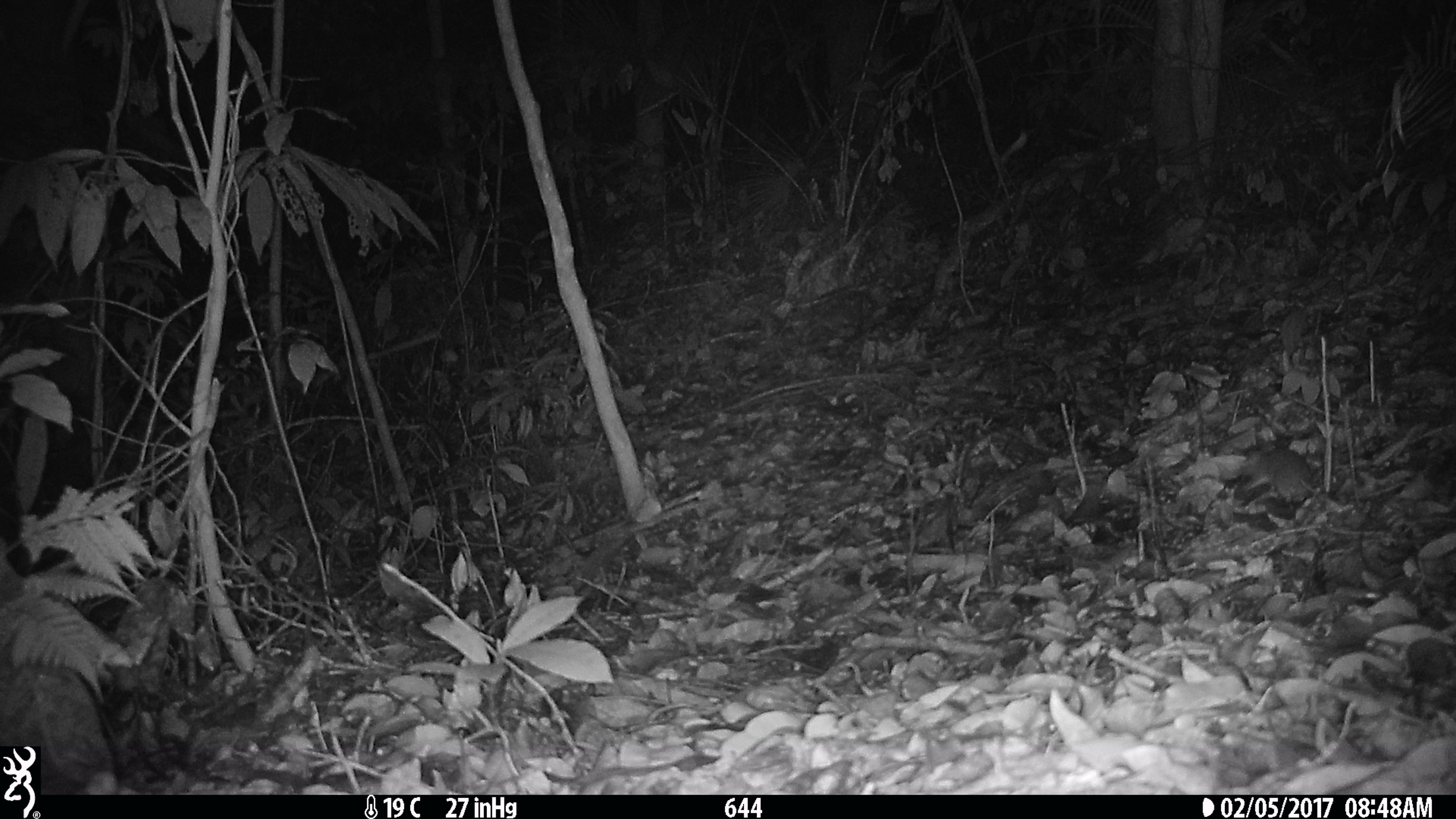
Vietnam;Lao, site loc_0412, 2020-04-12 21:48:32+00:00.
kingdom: Animalia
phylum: Chordata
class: Mammalia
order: Carnivora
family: Mustelidae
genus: Melogale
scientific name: Melogale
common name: ferret badger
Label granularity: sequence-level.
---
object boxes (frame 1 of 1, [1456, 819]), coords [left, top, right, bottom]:
ferret badger: [1238, 444, 1320, 502]